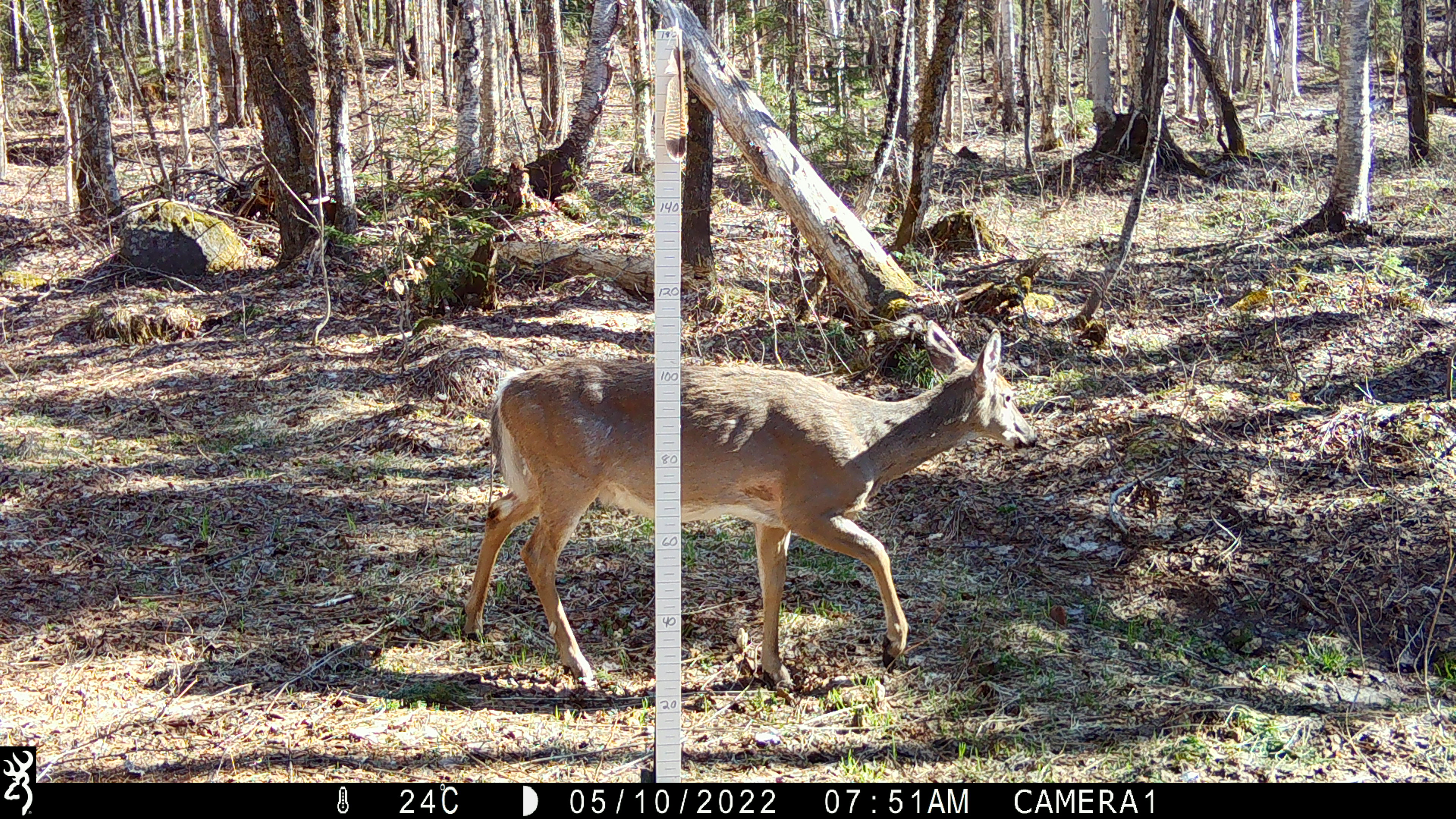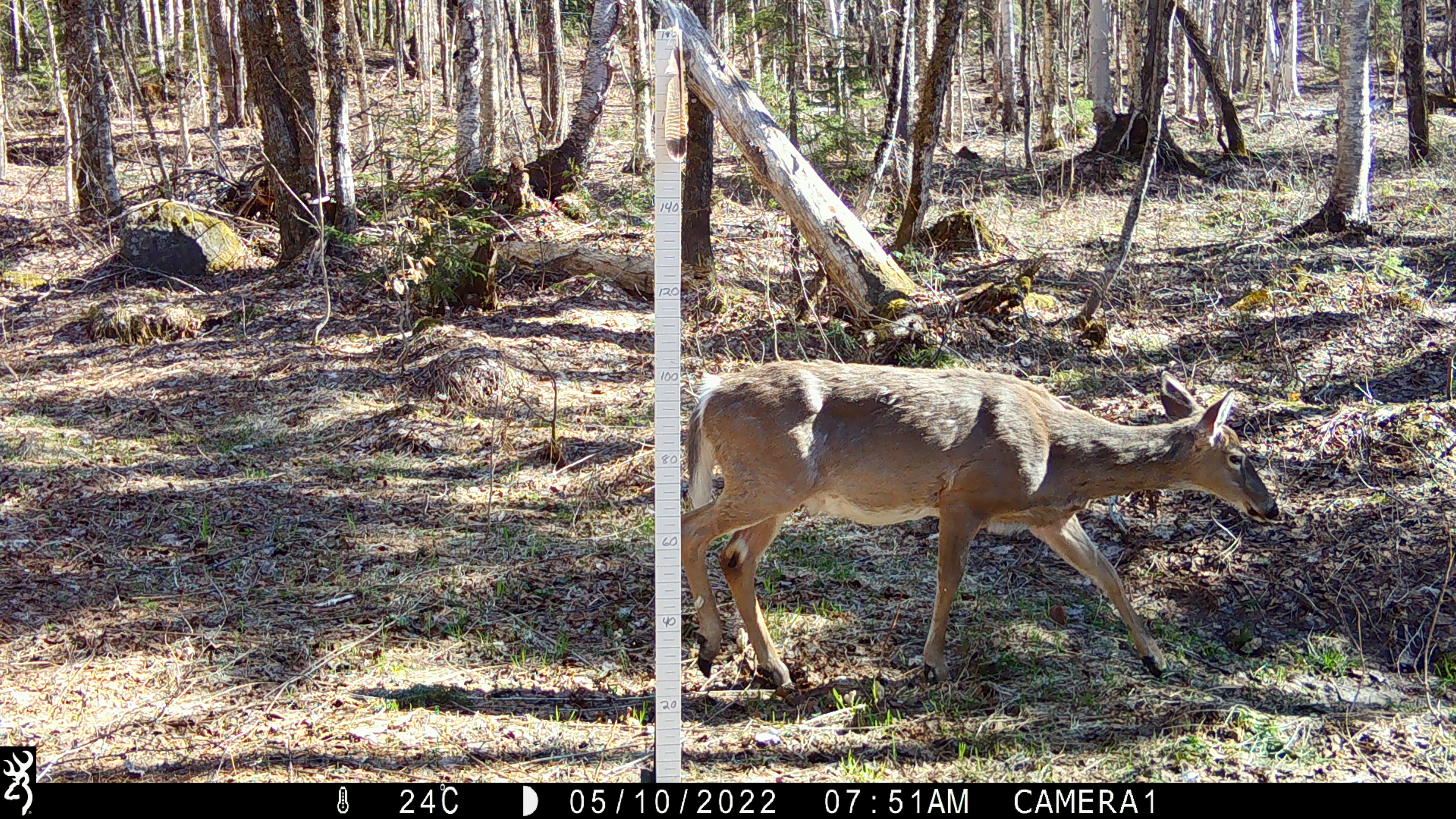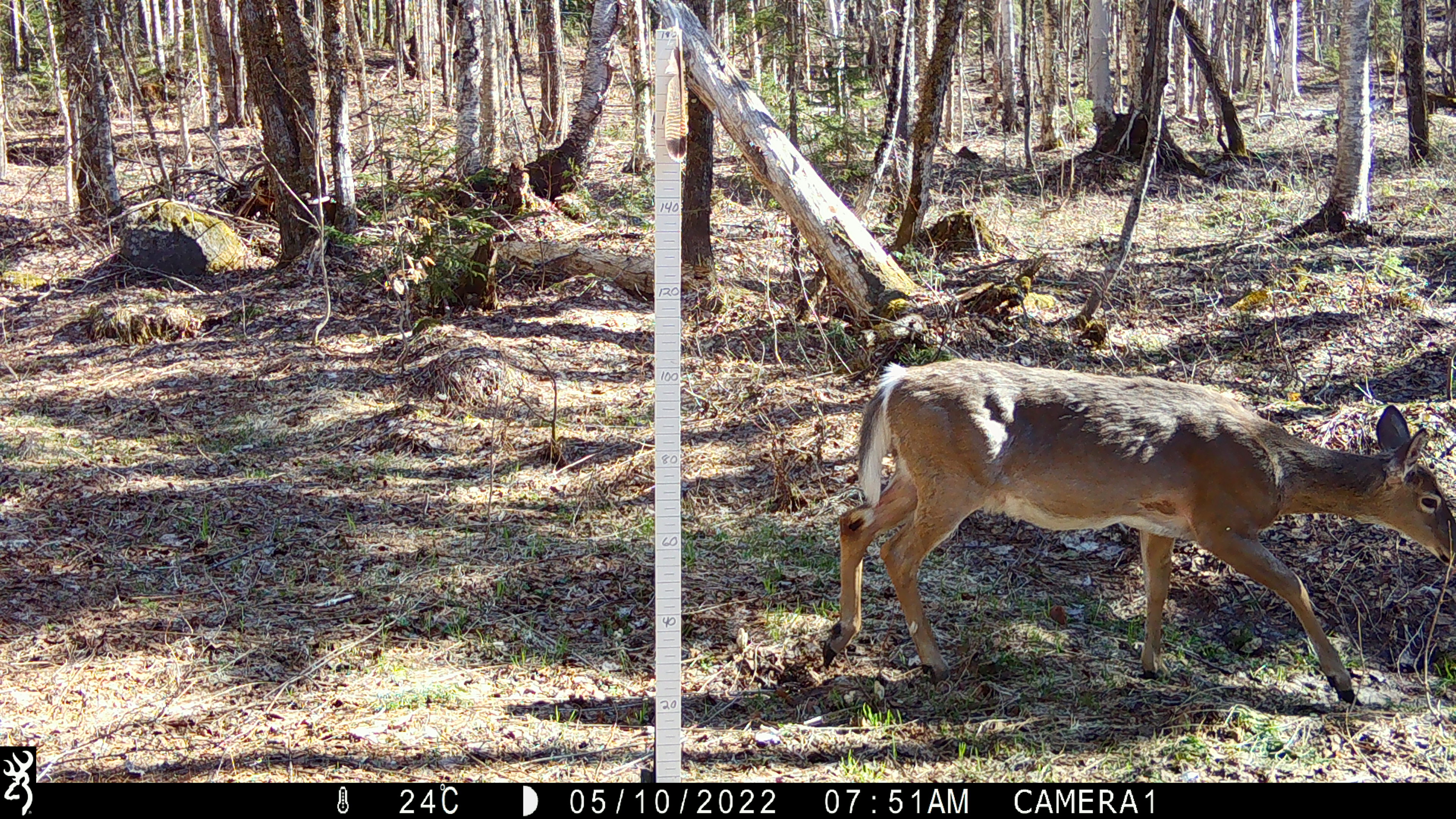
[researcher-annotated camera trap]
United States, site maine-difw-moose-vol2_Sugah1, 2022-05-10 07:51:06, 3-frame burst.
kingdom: Animalia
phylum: Chordata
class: Mammalia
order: Artiodactyla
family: Cervidae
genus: Odocoileus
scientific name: Odocoileus virginianus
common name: white-tailed deer